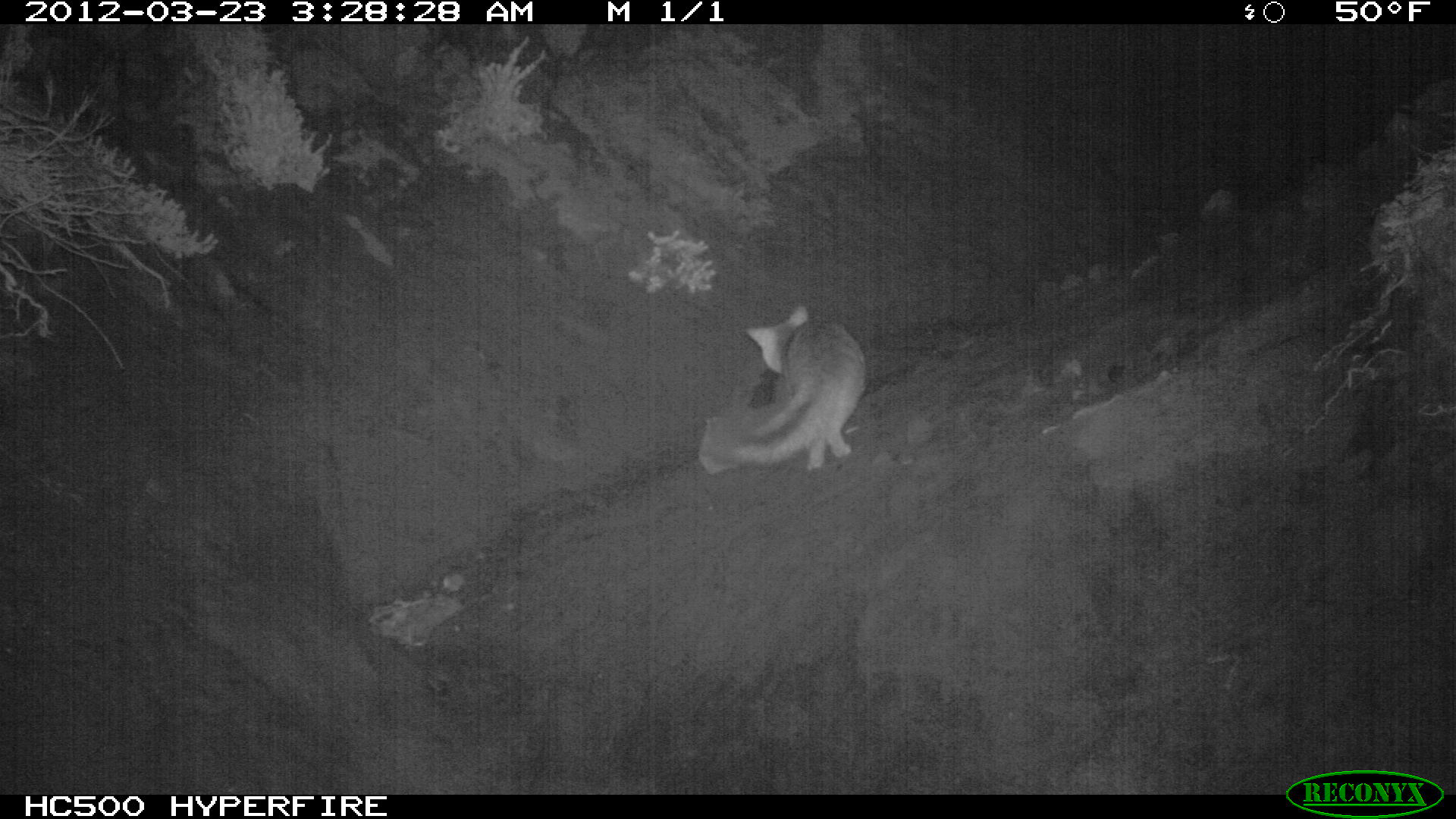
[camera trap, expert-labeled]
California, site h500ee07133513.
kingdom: Animalia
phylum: Chordata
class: Mammalia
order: Carnivora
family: Canidae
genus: Urocyon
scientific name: Urocyon littoralis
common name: island fox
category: fox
Fox (island fox) (Urocyon littoralis).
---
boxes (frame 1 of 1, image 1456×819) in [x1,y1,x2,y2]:
fox: [697,303,866,475]